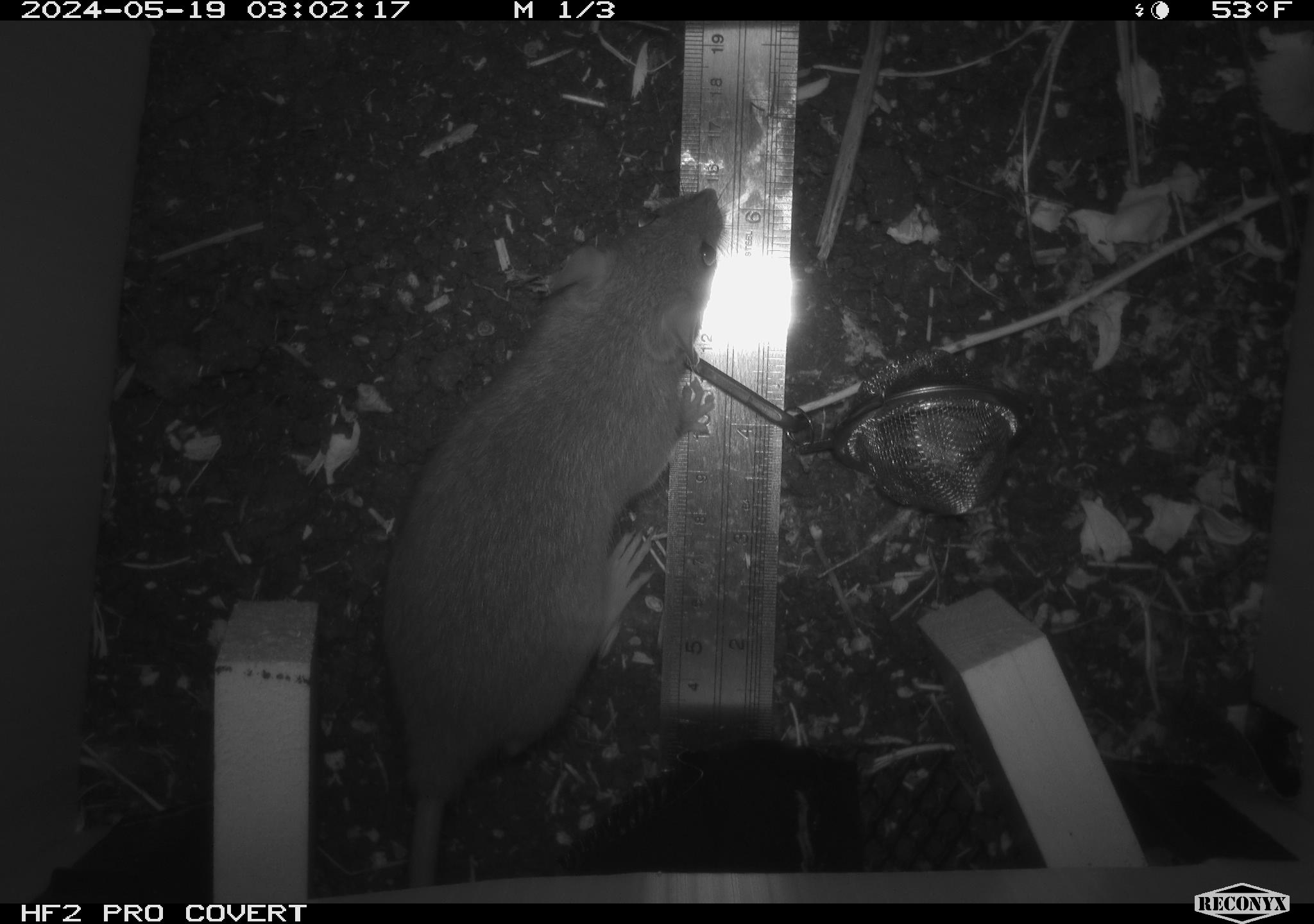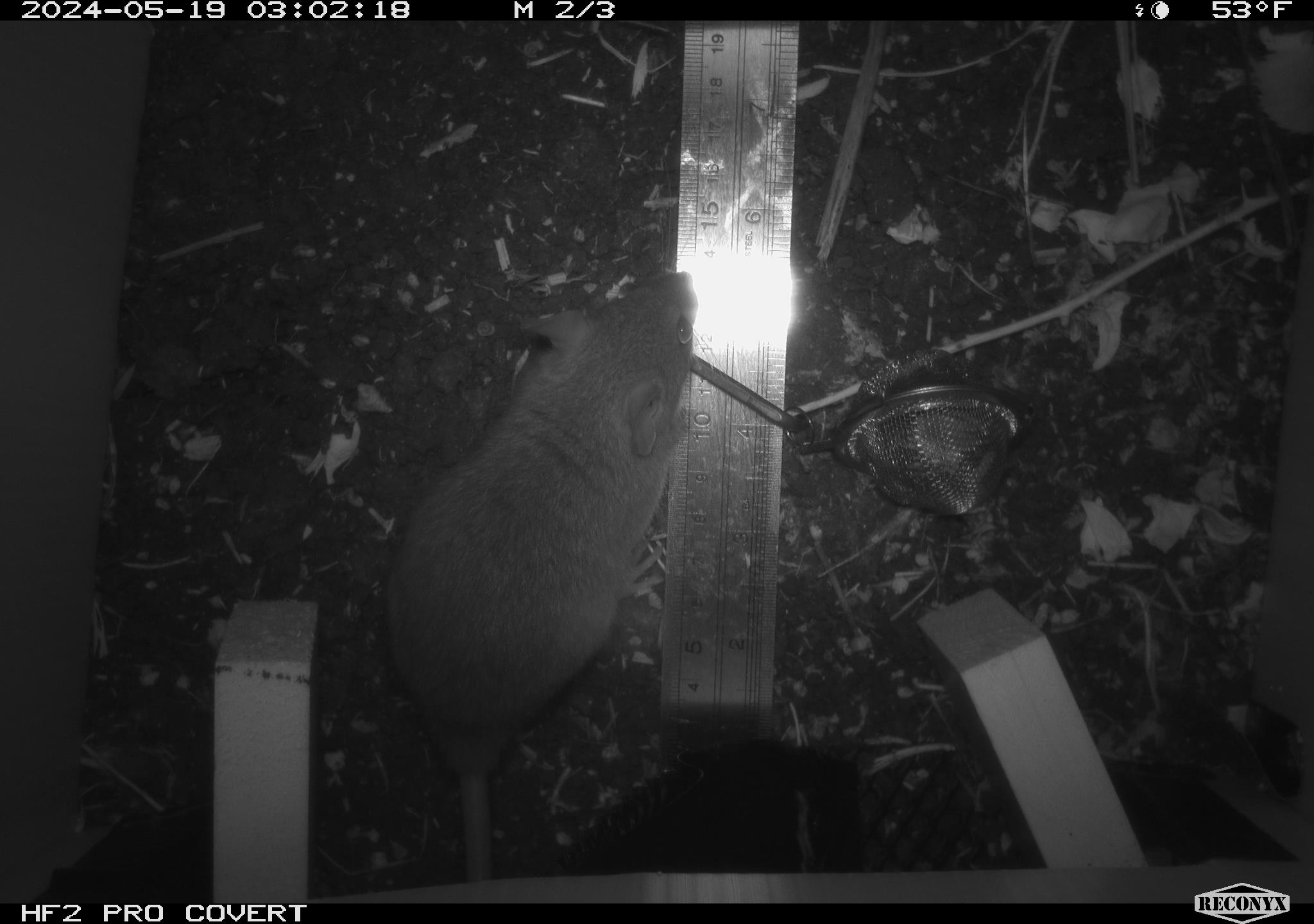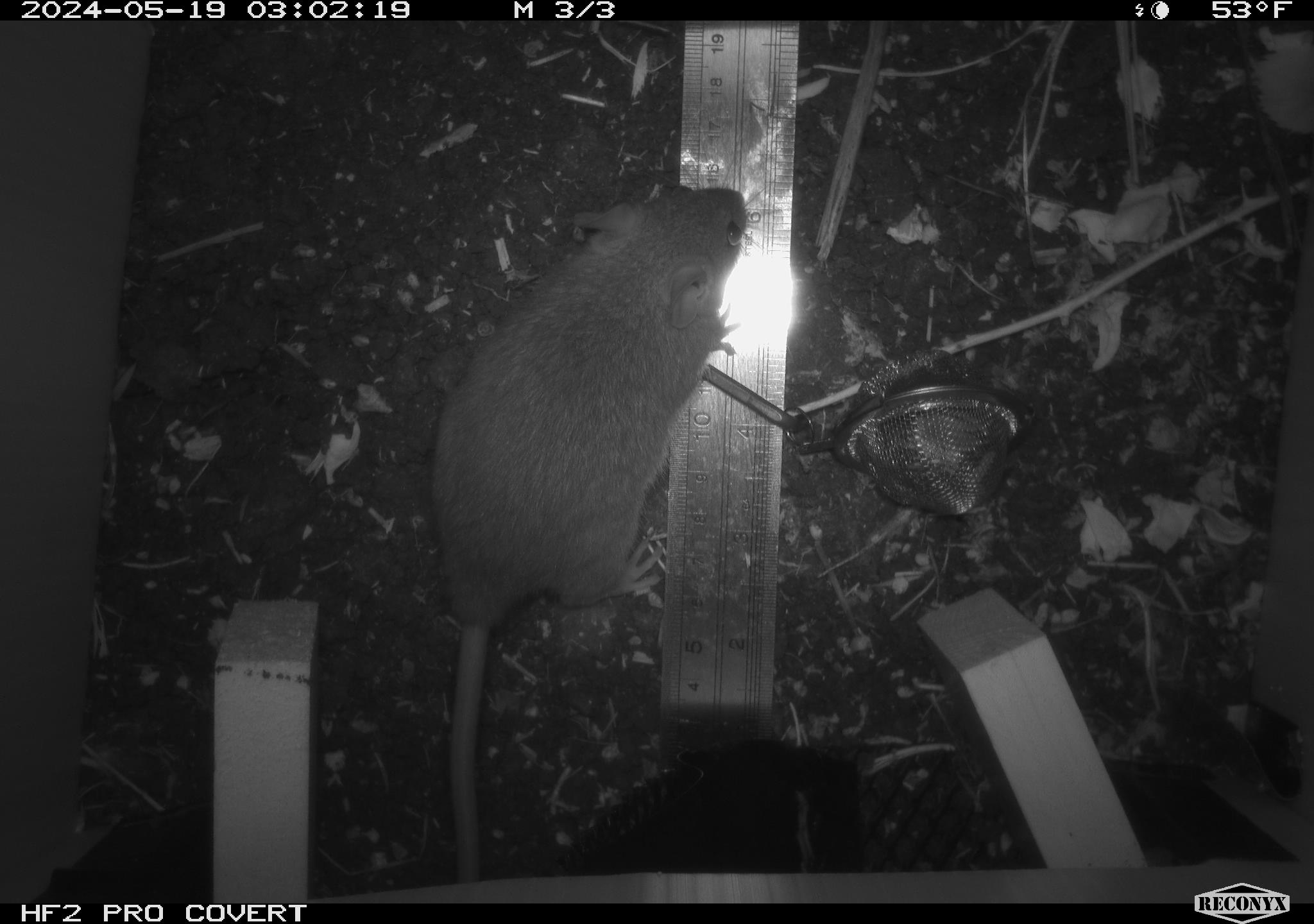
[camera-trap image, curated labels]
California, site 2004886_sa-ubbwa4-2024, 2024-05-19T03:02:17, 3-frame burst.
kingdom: Animalia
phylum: Chordata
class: Mammalia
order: Rodentia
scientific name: Rodentia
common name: woodrat or rat or mouse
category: woodrat or rat or mouse species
Woodrat or rat or mouse species (woodrat or rat or mouse) (Rodentia).